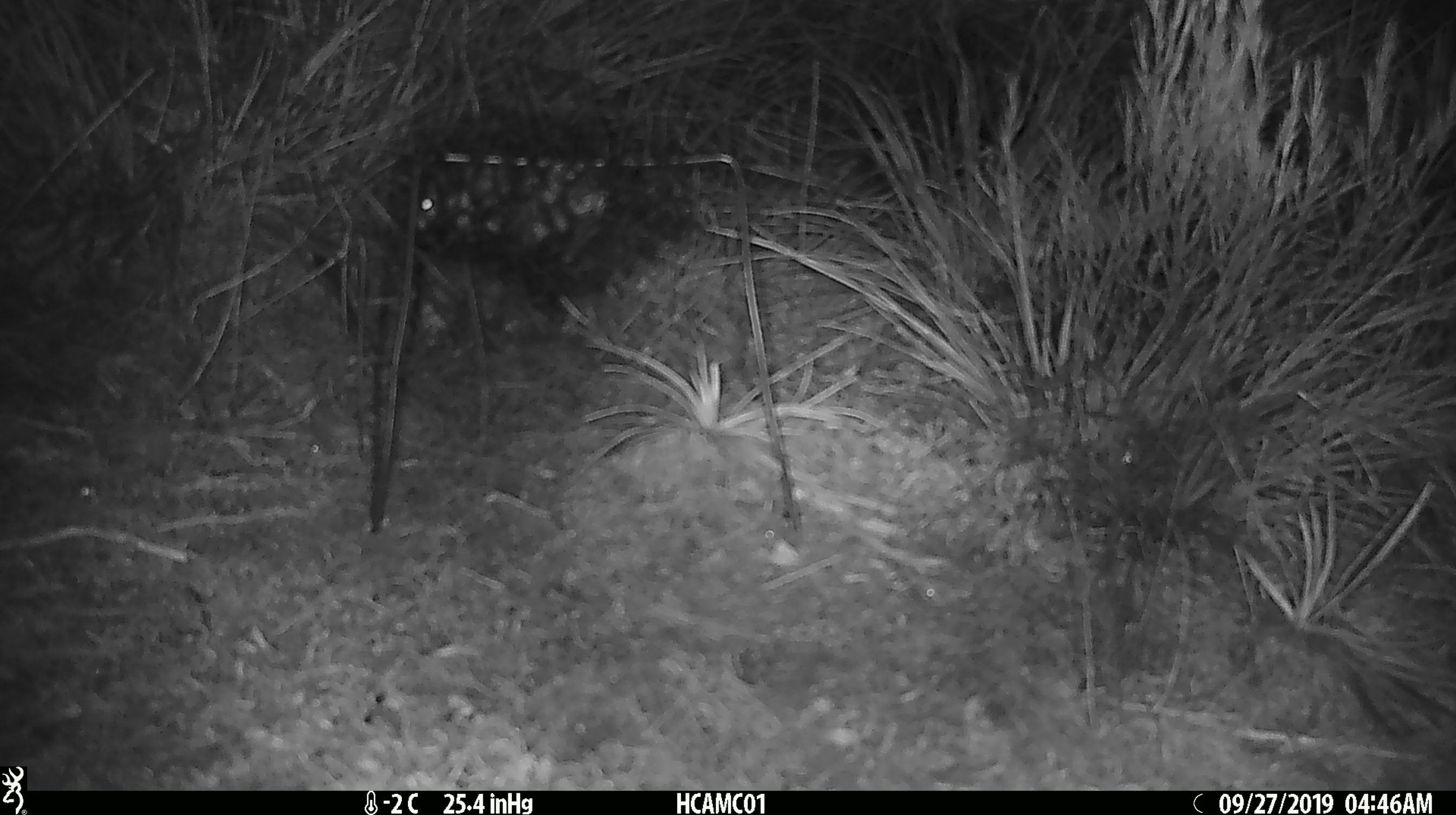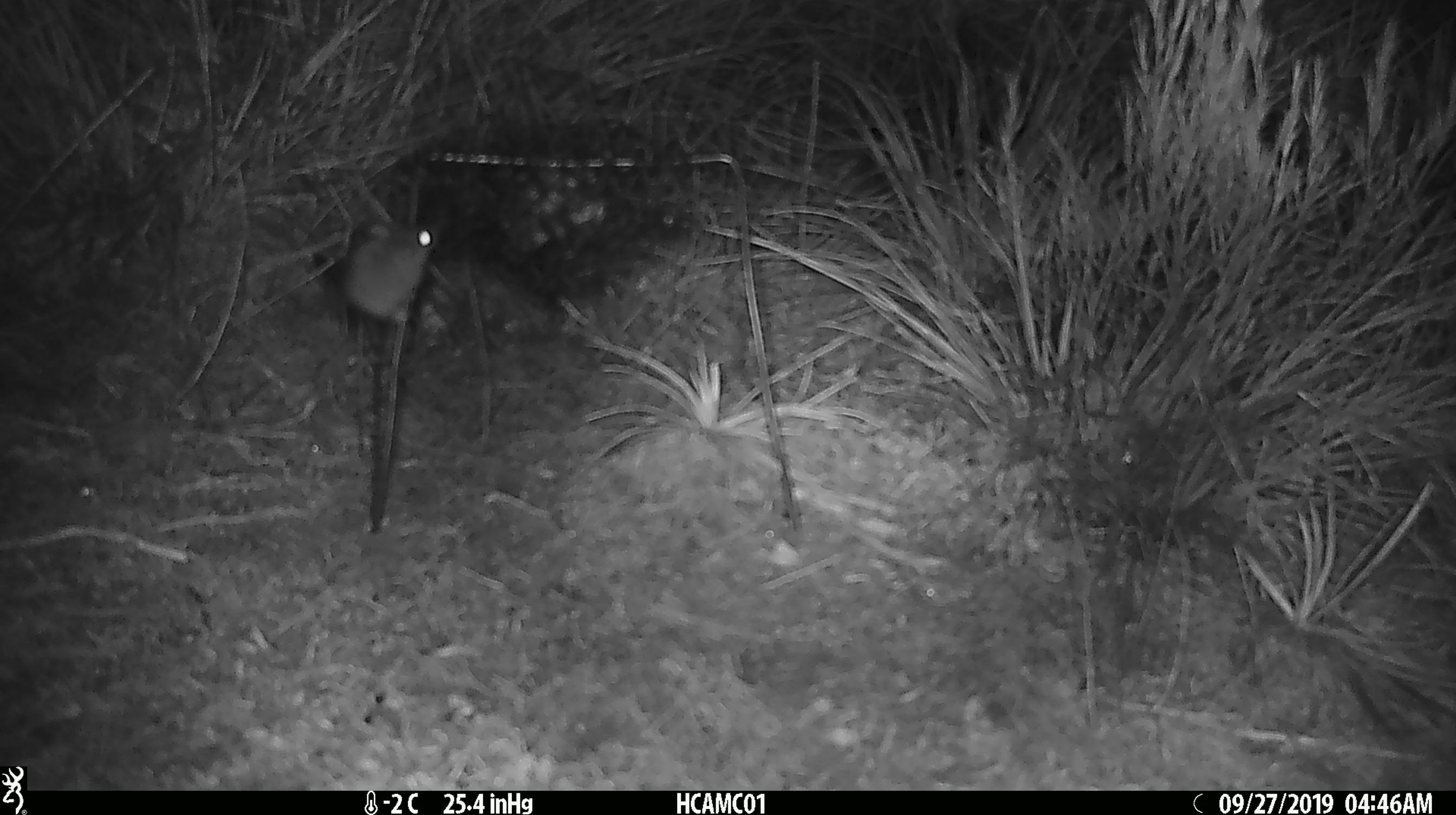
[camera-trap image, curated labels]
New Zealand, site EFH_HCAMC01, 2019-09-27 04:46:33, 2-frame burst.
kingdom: Animalia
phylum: Chordata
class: Mammalia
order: Rodentia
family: Muridae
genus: Mus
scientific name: Mus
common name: mouse